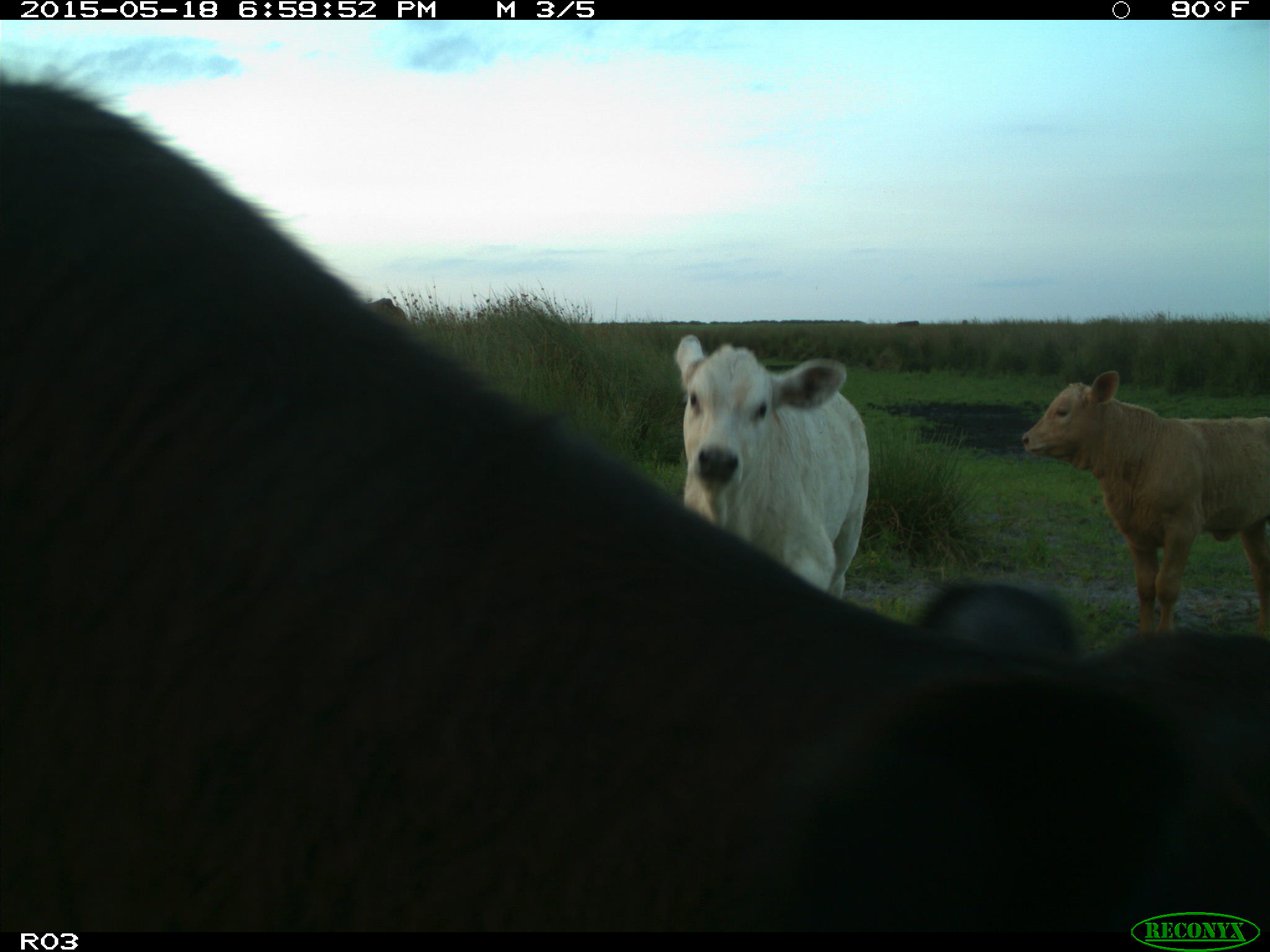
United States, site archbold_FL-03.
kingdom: Animalia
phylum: Chordata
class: Mammalia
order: Artiodactyla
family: Bovidae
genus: Bos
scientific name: Bos taurus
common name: domestic cow